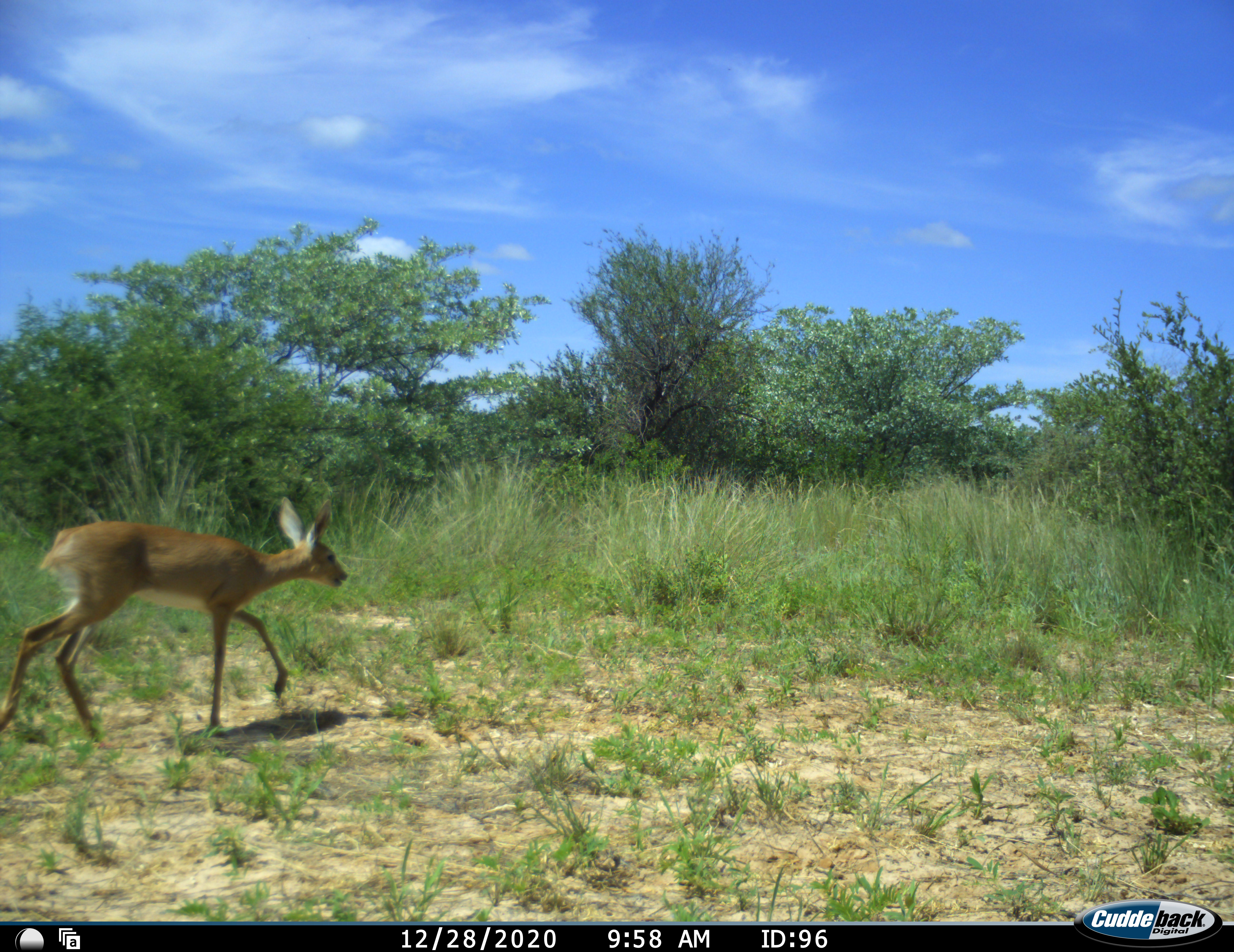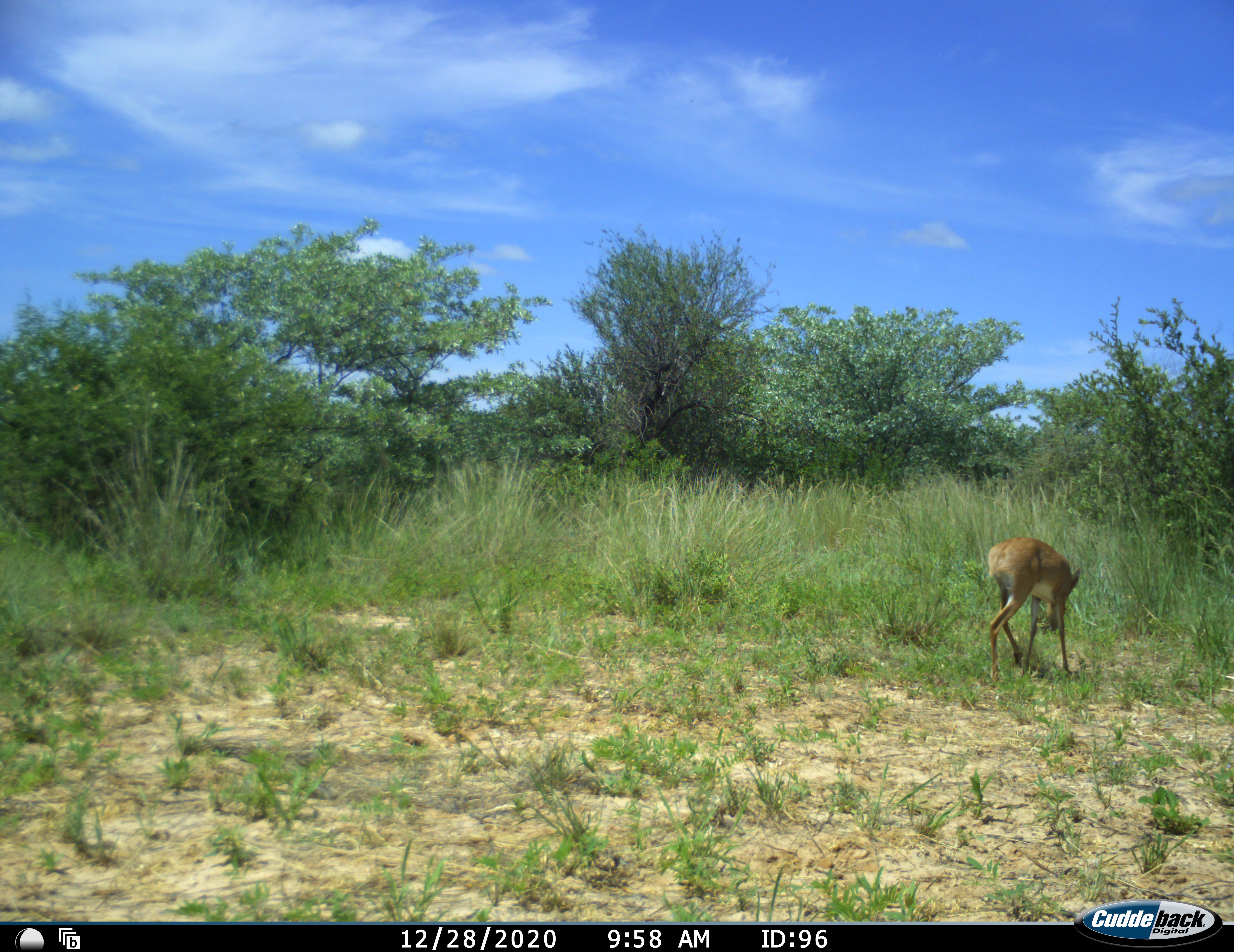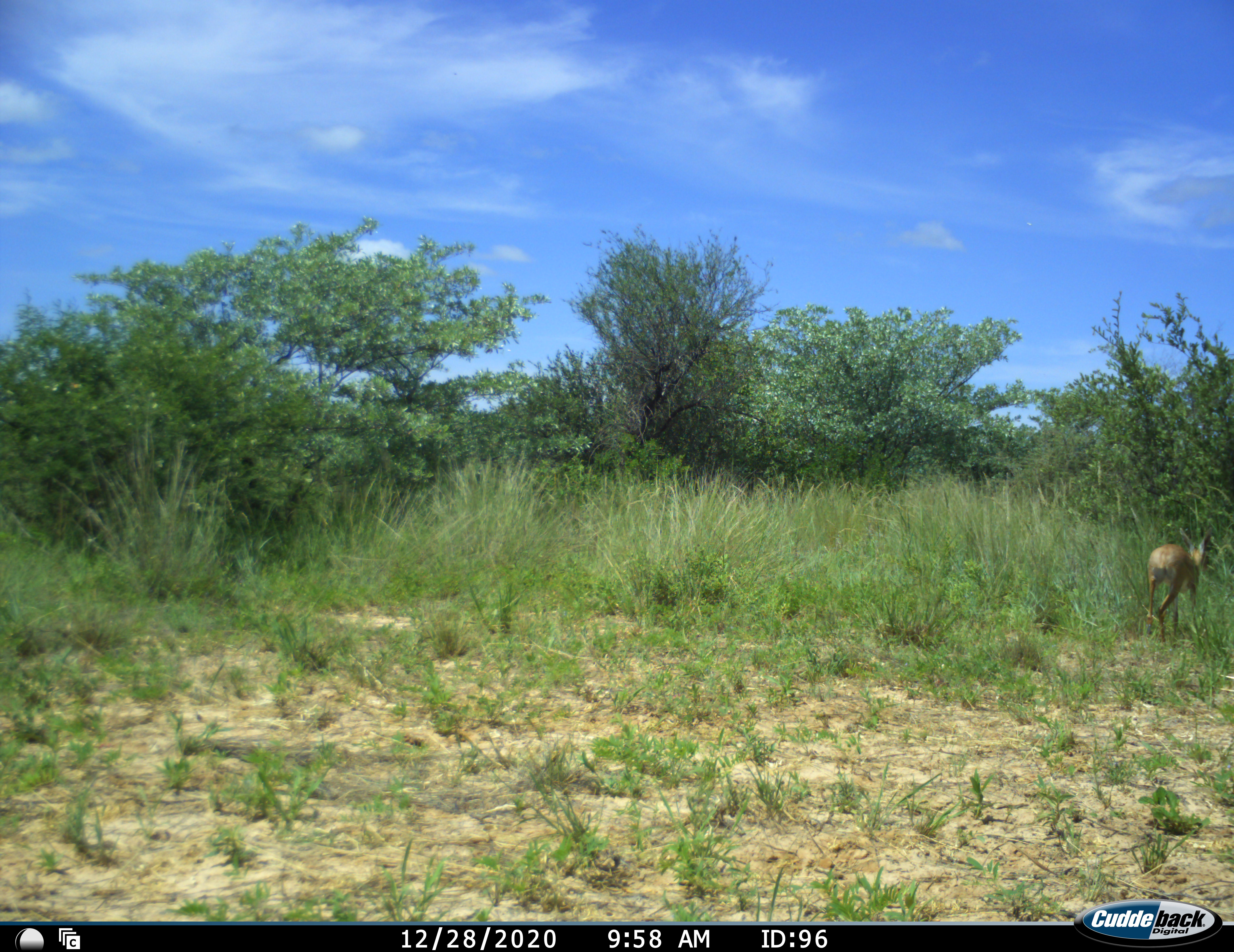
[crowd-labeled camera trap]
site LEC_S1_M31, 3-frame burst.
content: unidentified animal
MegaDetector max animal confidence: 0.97